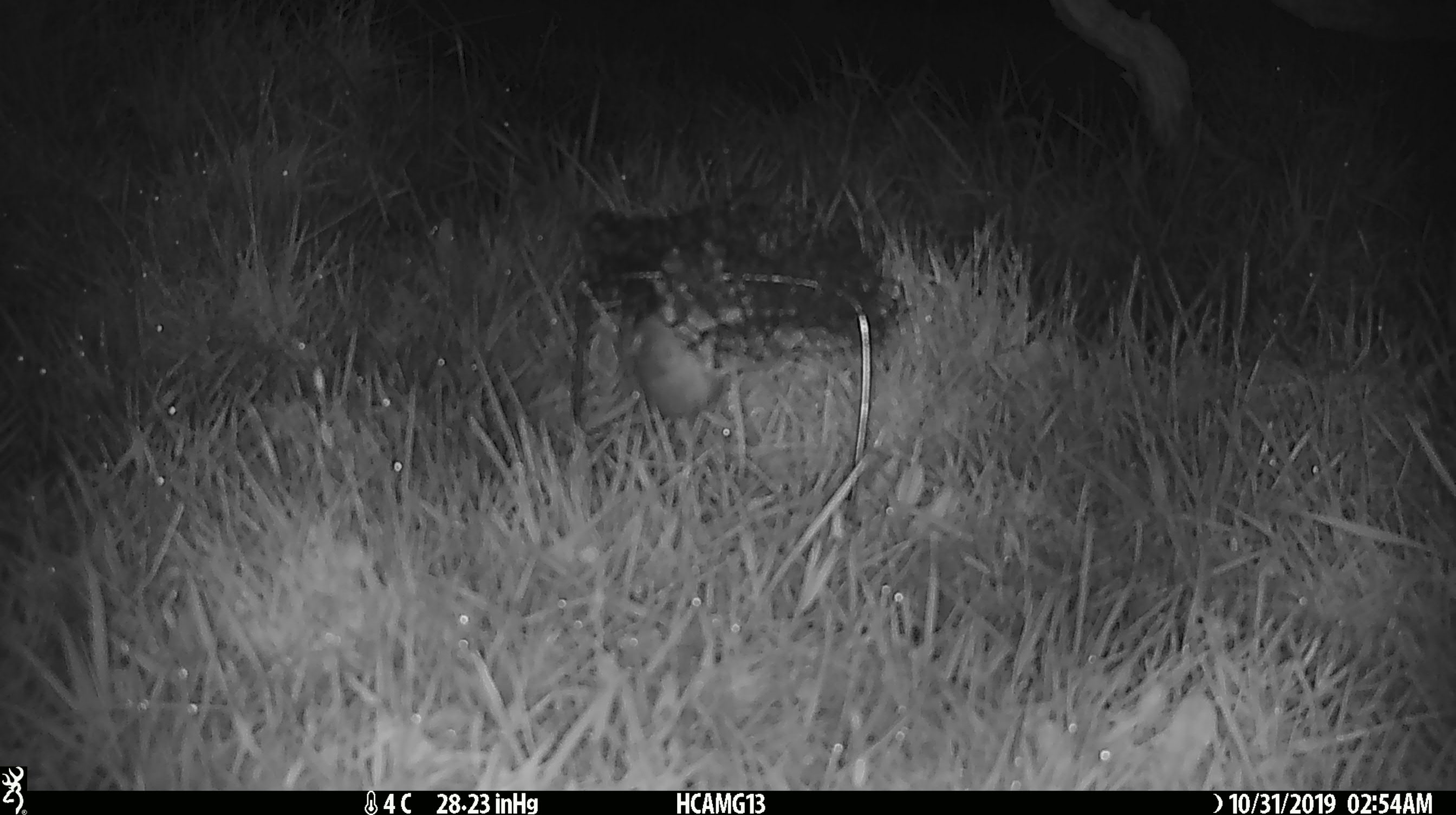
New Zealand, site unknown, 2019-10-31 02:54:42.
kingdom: Animalia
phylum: Chordata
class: Mammalia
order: Rodentia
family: Muridae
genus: Mus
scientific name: Mus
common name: mouse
Mouse (Mus).